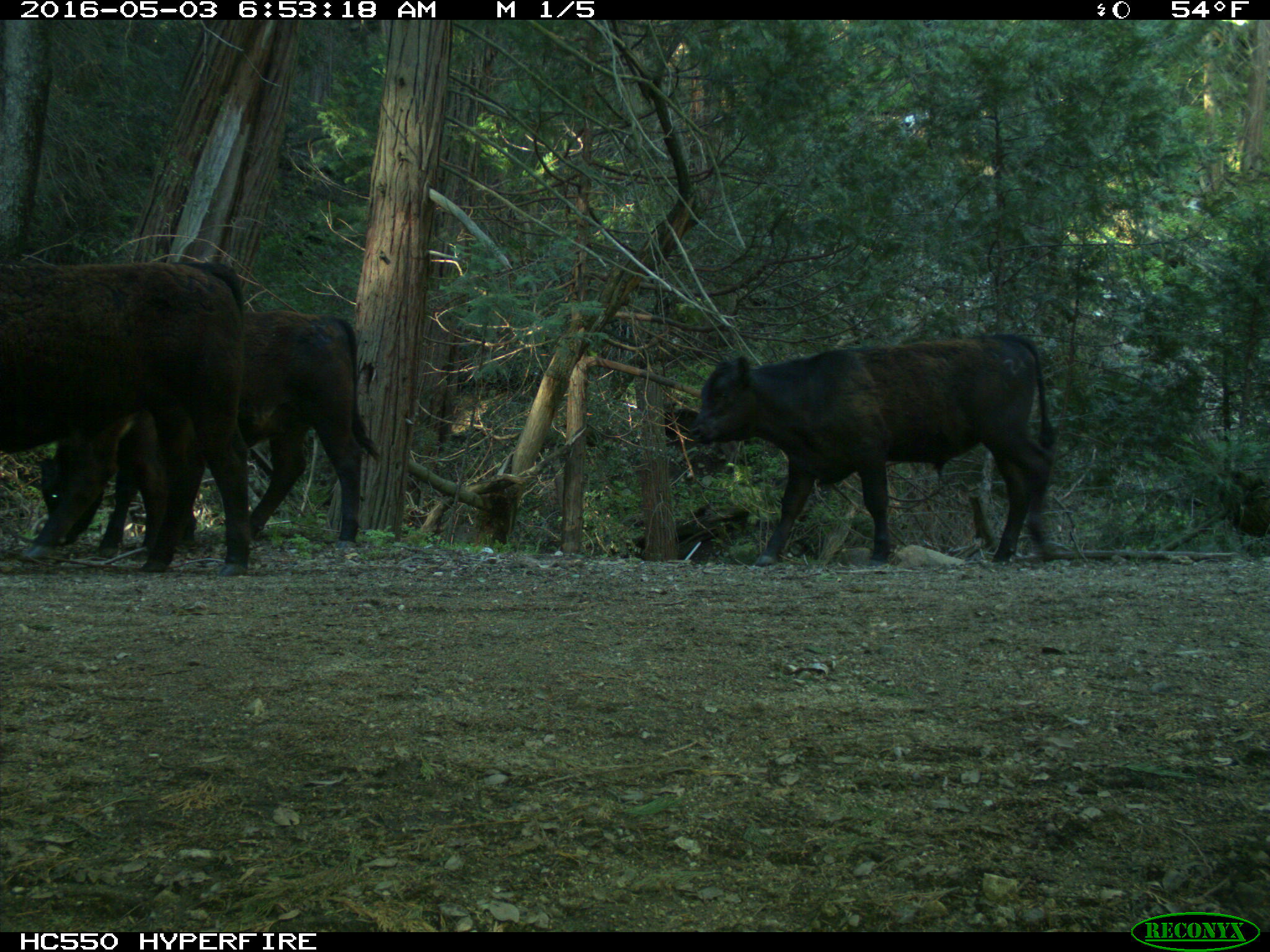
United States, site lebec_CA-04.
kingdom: Animalia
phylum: Chordata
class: Mammalia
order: Artiodactyla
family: Bovidae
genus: Bos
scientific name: Bos taurus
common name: domestic cow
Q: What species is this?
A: Bos taurus (domestic cow).